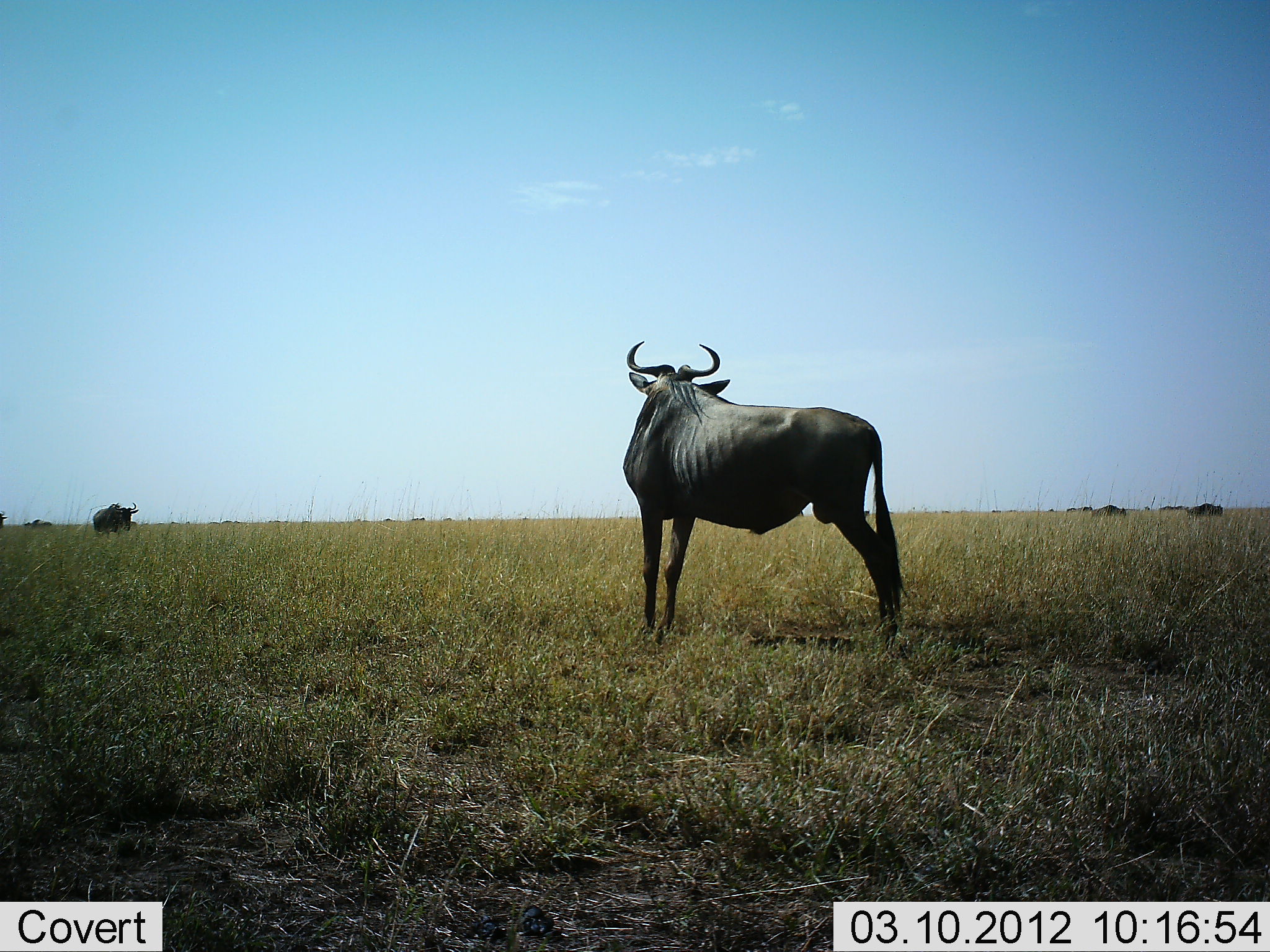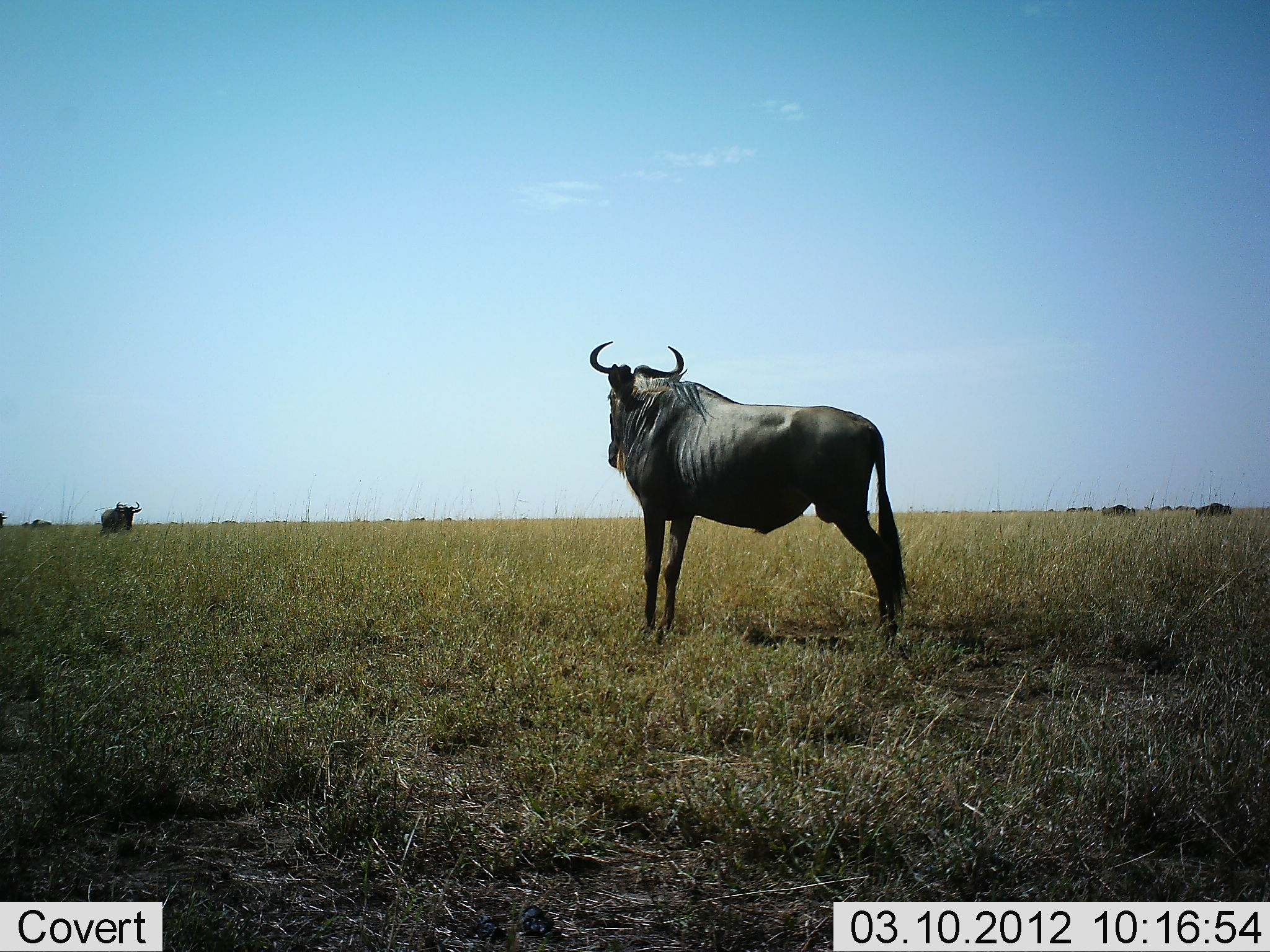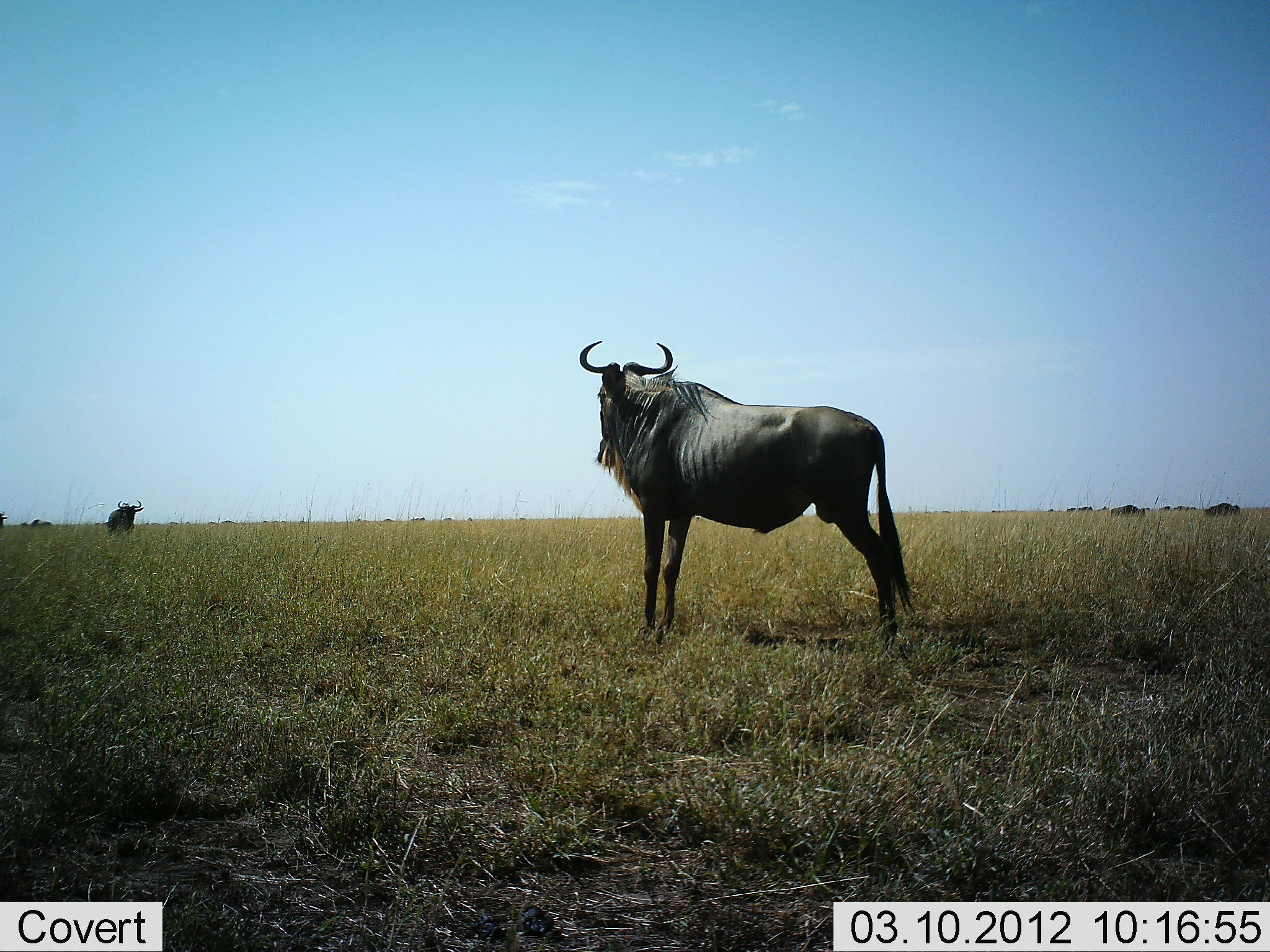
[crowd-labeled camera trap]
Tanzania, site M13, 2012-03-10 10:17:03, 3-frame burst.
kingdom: Animalia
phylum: Chordata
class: Mammalia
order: Artiodactyla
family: Bovidae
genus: Connochaetes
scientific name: Connochaetes taurinus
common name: blue wildebeest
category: wildebeest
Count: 5.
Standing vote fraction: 94%.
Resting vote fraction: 6%.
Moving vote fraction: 50%.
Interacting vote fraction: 0%.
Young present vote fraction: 0%.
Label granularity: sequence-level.